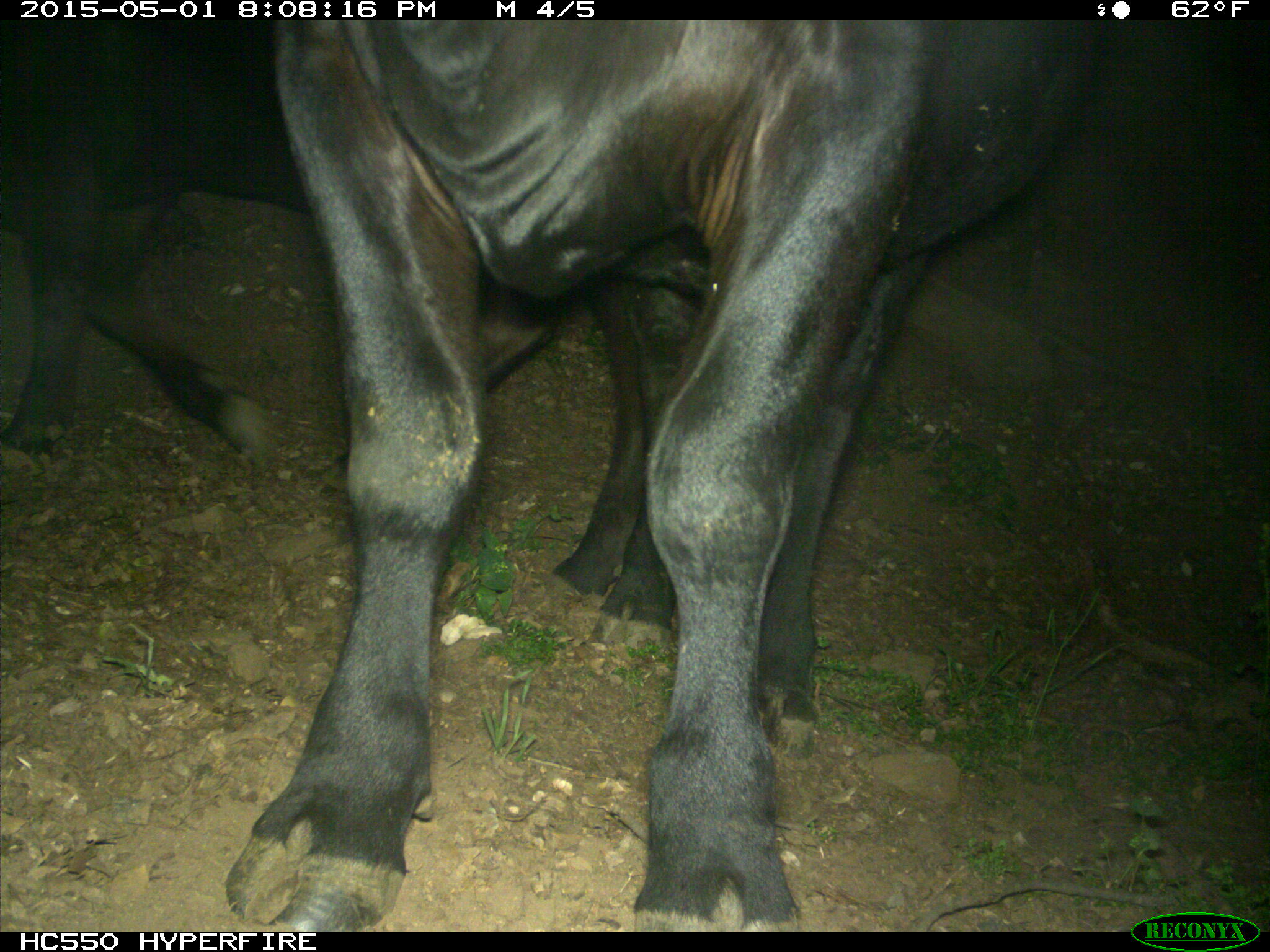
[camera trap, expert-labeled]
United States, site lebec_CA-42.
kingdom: Animalia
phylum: Chordata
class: Mammalia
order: Artiodactyla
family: Bovidae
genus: Bos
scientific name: Bos taurus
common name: domestic cow